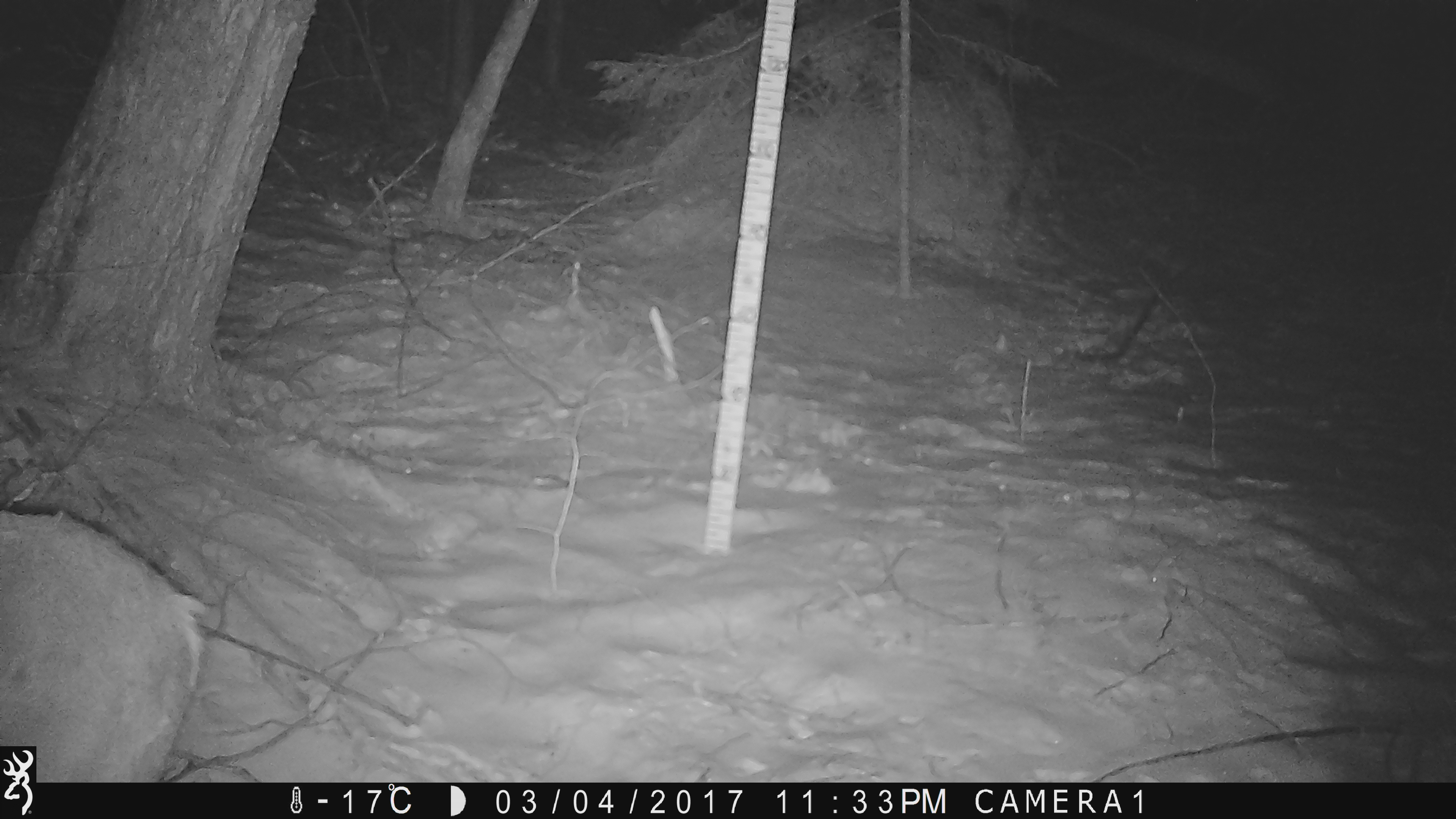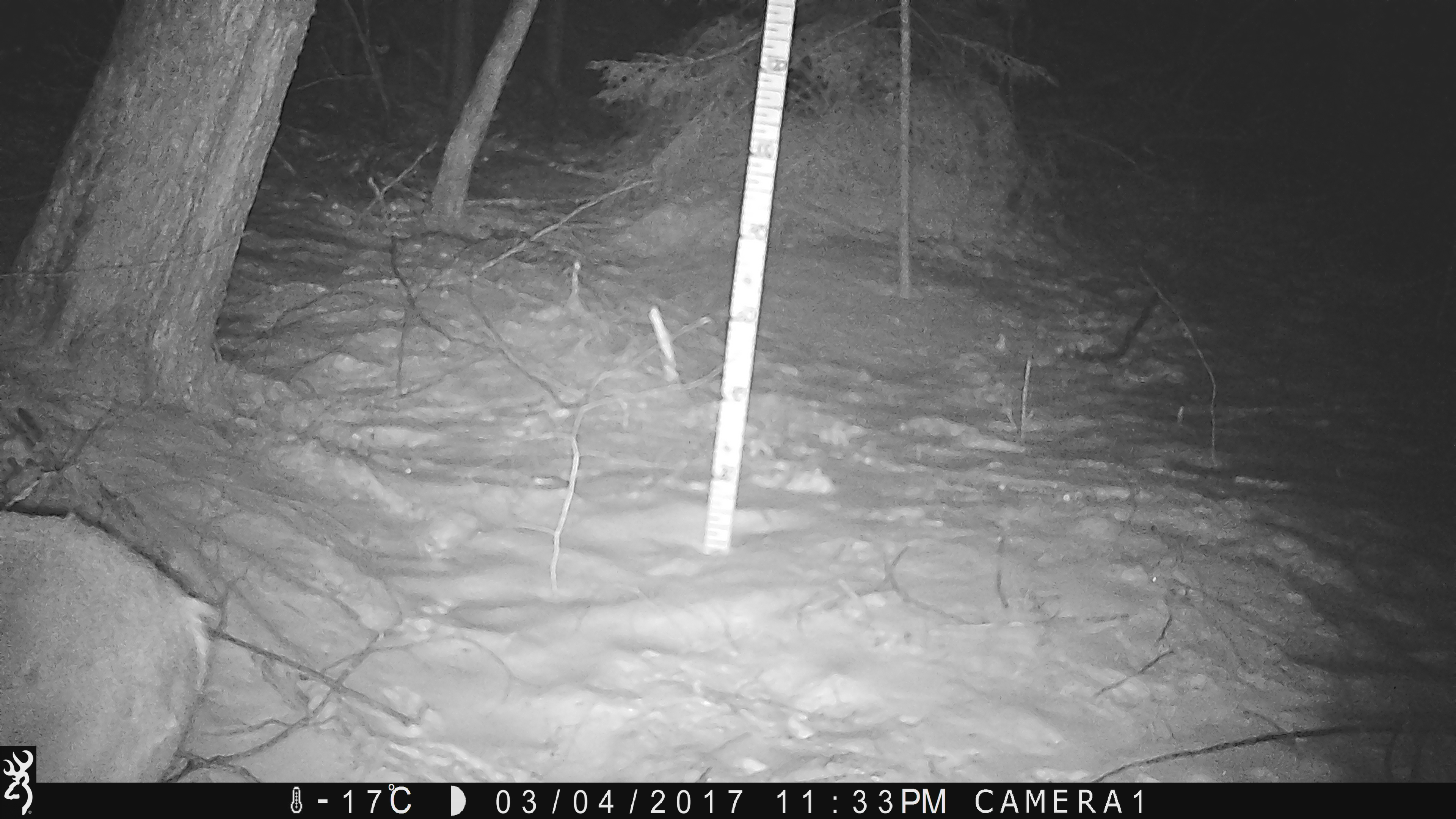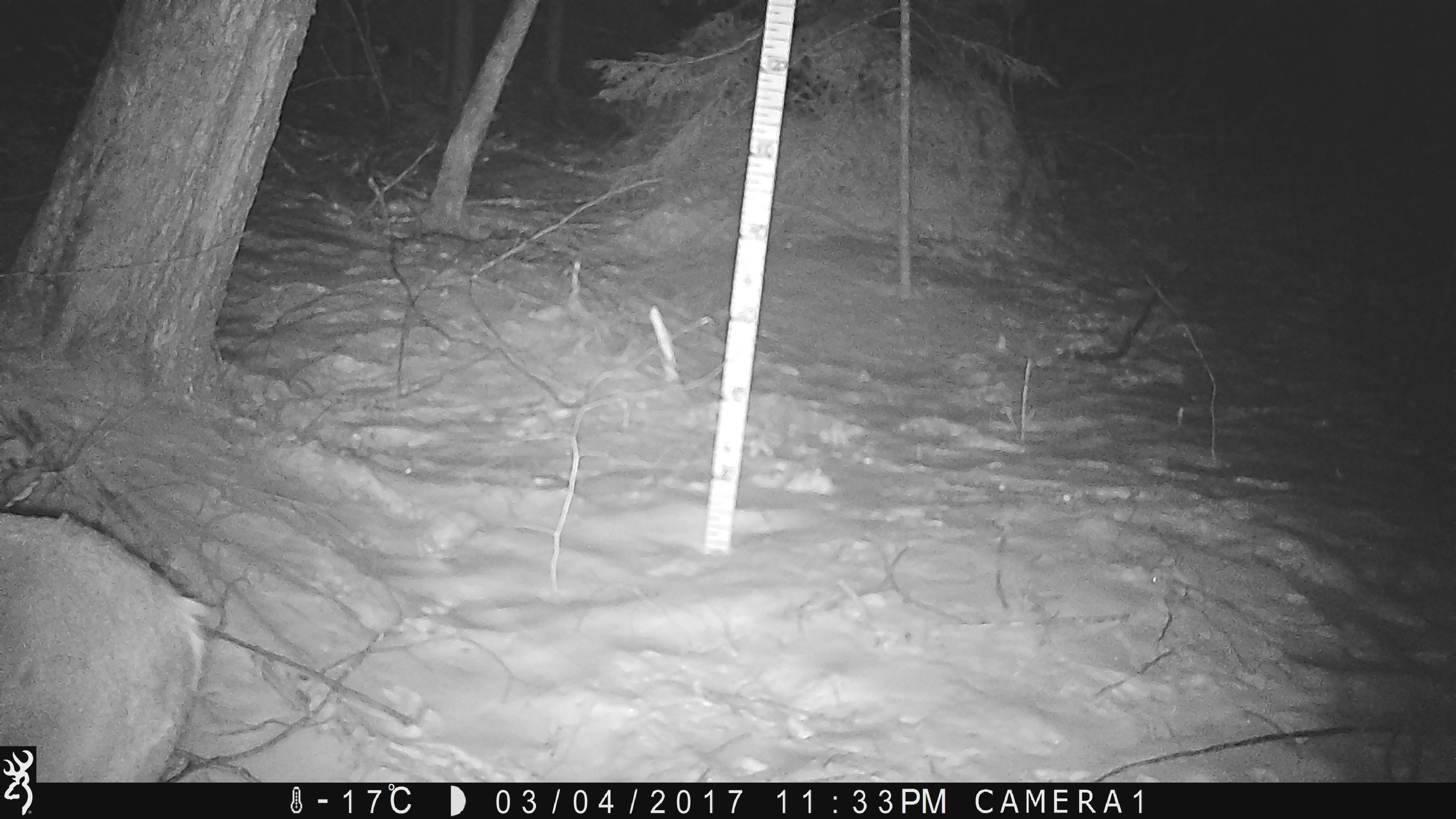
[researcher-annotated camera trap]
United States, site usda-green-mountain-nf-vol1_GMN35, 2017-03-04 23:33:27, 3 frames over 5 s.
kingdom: Animalia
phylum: Chordata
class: Mammalia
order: Artiodactyla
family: Cervidae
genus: Odocoileus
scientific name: Odocoileus virginianus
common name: white-tailed deer